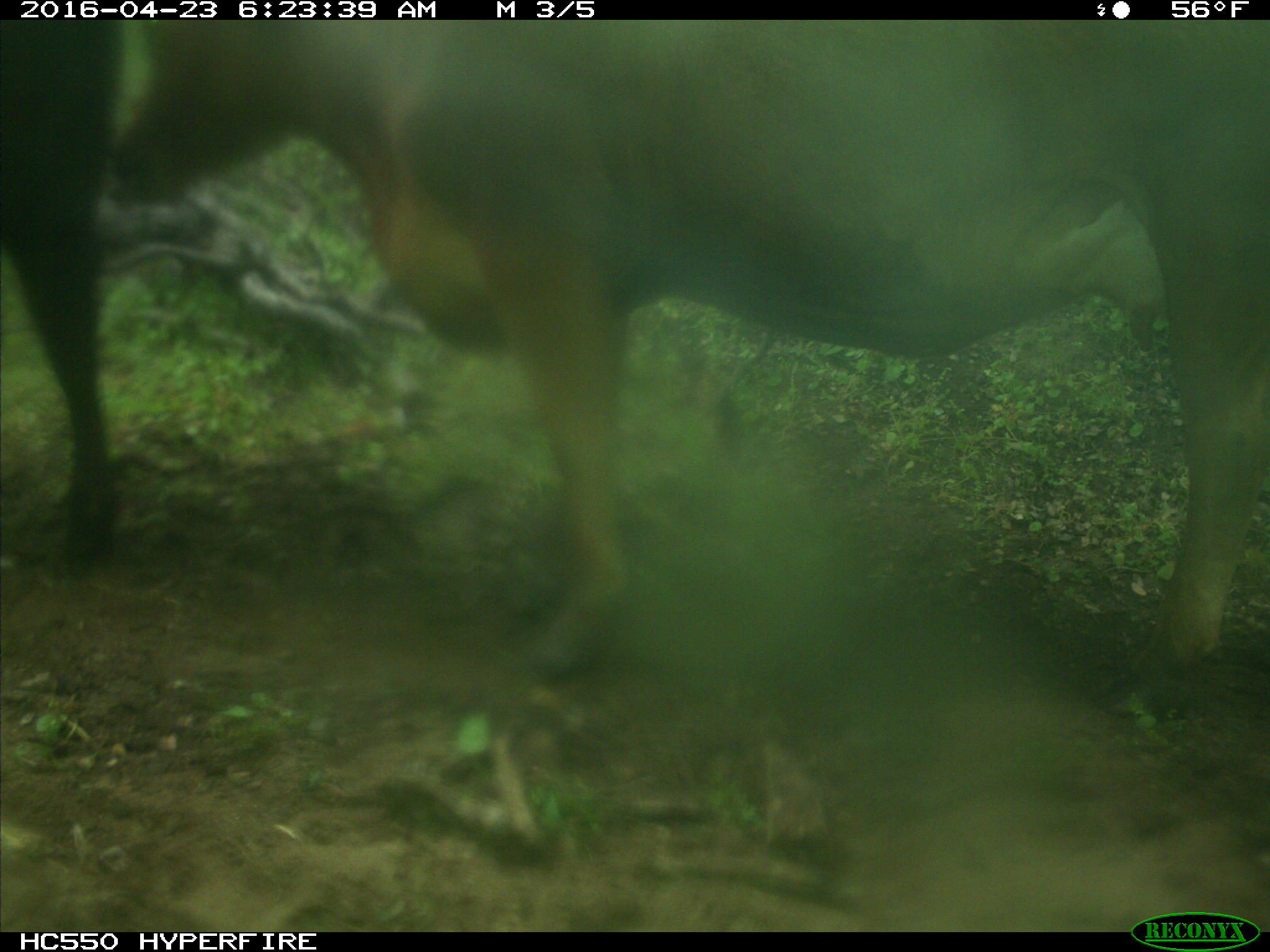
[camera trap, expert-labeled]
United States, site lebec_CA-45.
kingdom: Animalia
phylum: Chordata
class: Mammalia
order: Artiodactyla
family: Bovidae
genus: Bos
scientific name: Bos taurus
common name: domestic cow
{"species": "Bos taurus (domestic cow)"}